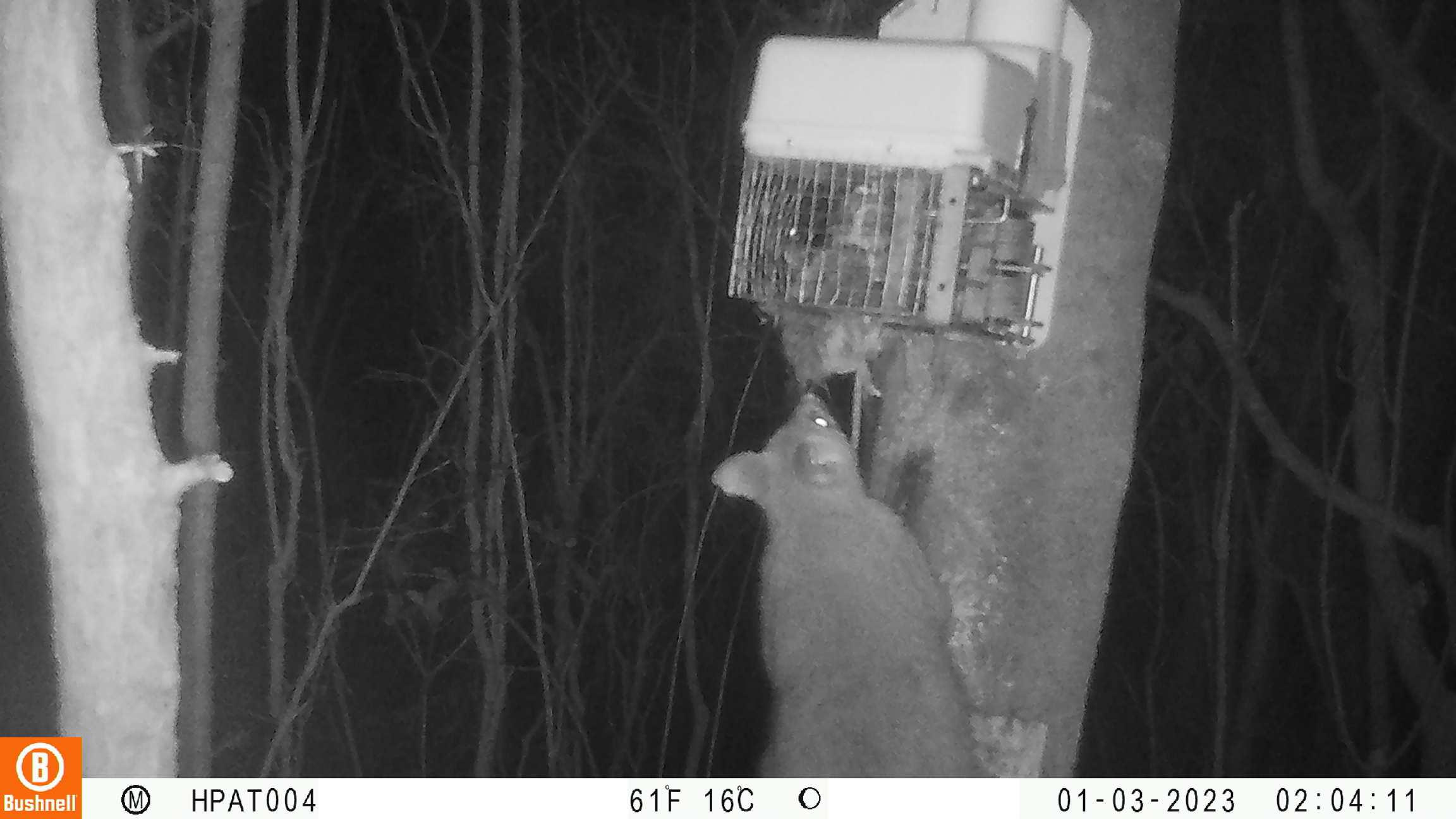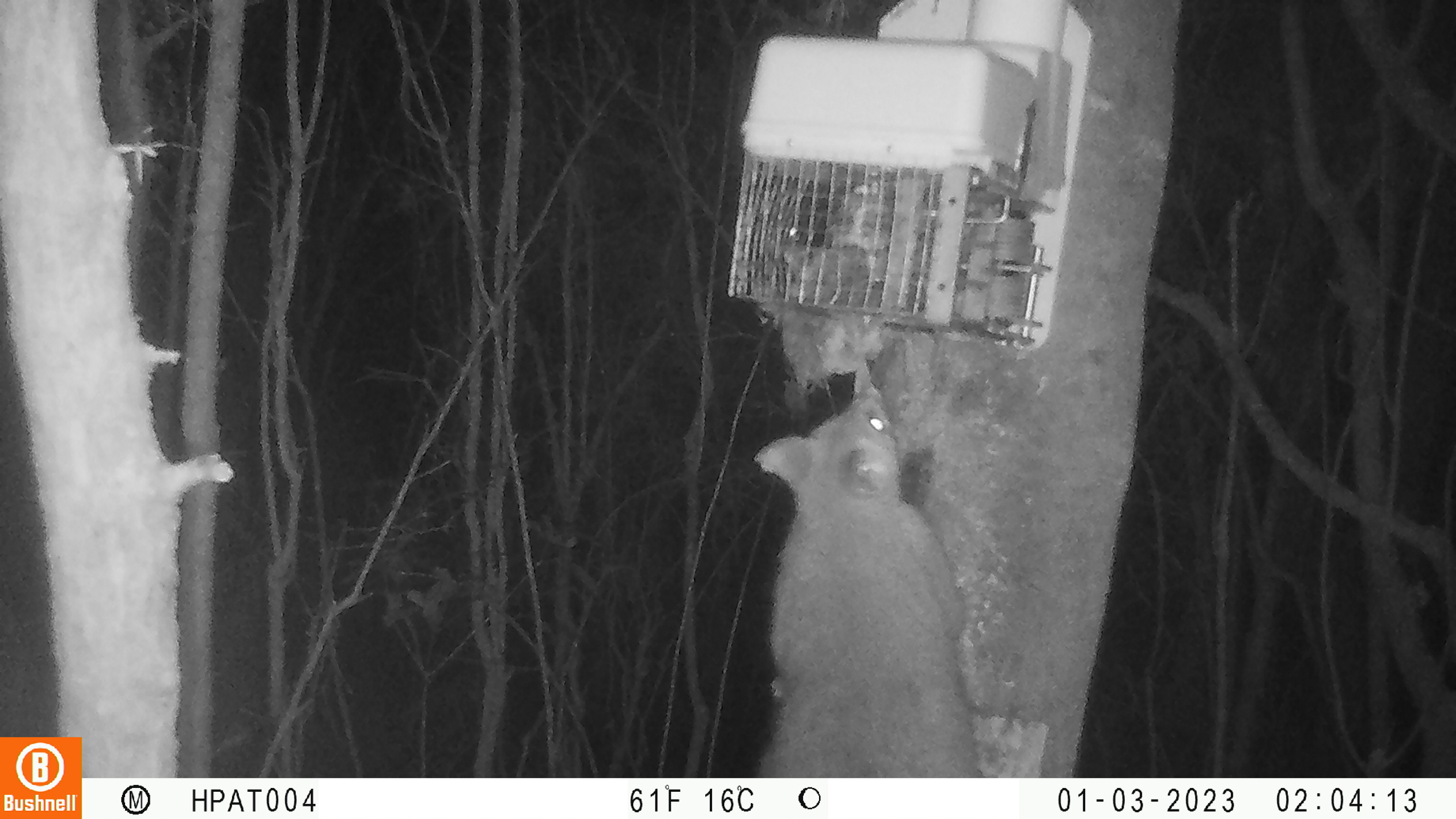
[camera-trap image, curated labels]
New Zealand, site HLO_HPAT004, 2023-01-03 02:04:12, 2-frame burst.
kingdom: Animalia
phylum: Chordata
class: Mammalia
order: Diprotodontia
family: Phalangeridae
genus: Trichosurus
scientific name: Trichosurus vulpecula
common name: common brushtail possum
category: possum